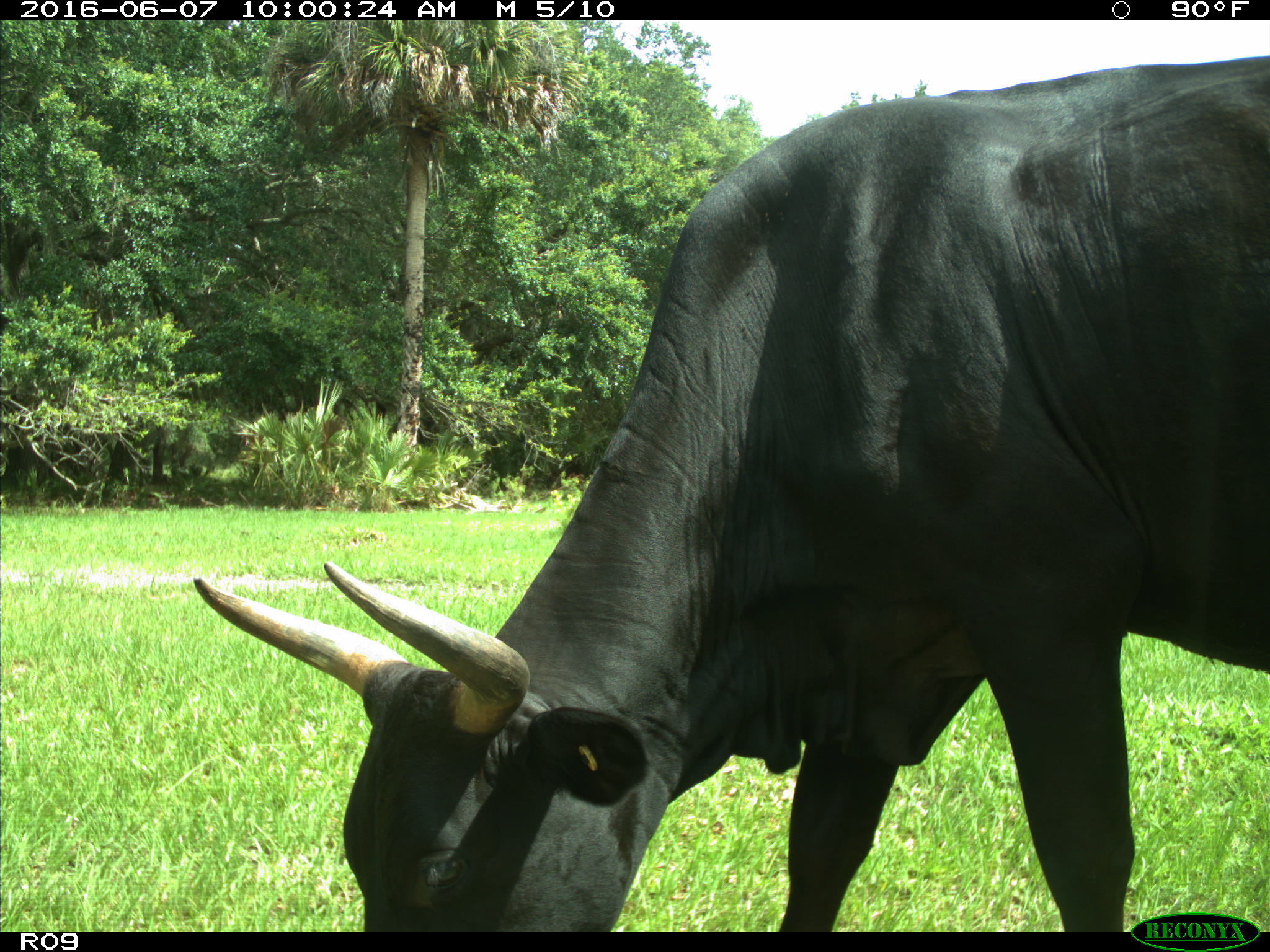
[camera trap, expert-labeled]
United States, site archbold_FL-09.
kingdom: Animalia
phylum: Chordata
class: Mammalia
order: Artiodactyla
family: Bovidae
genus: Bos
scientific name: Bos taurus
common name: domestic cow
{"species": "Bos taurus (domestic cow)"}